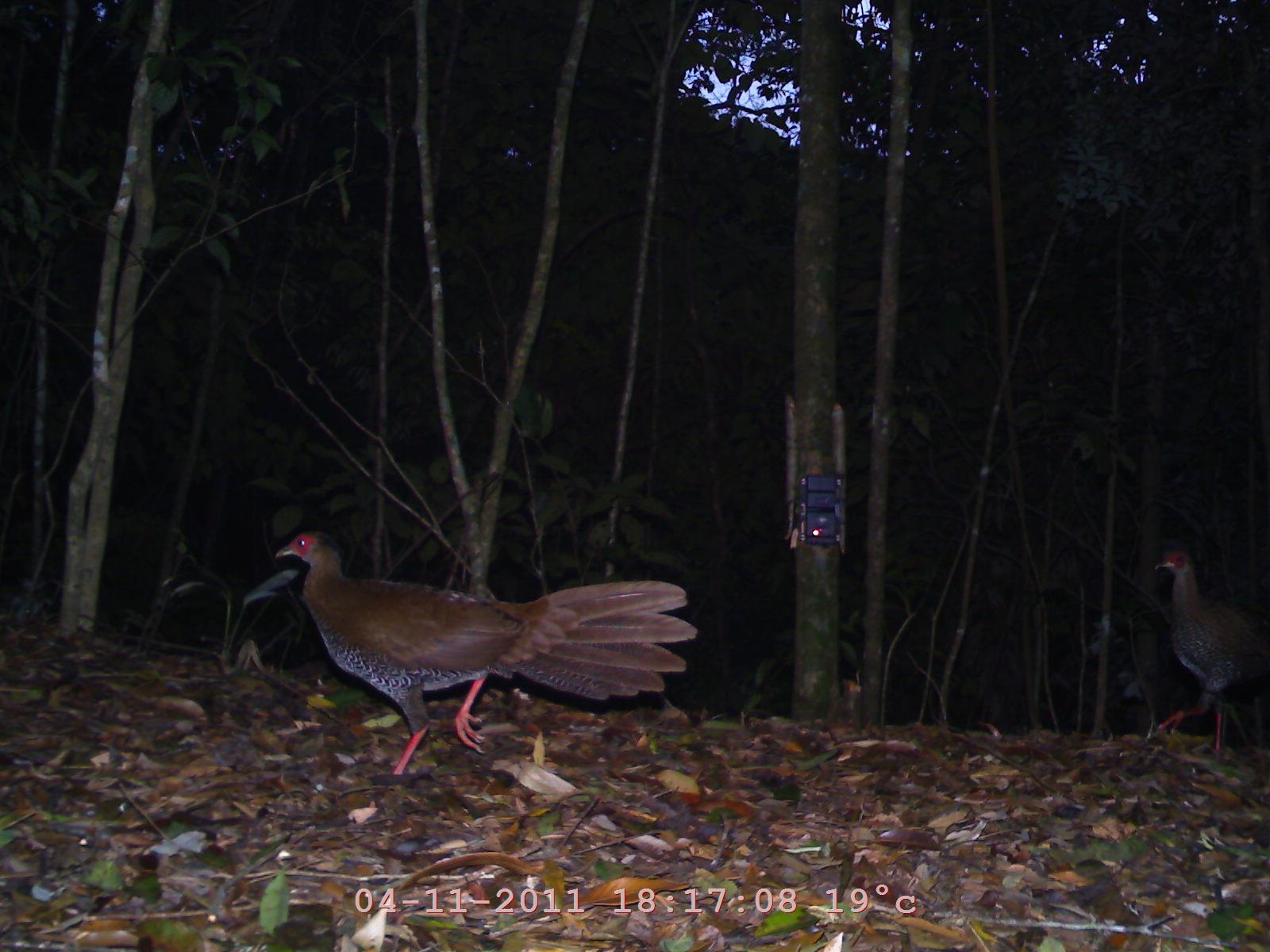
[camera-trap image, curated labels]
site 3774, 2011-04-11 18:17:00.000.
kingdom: Animalia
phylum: Chordata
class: Aves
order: Galliformes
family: Phasianidae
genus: Lophura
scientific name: Lophura nycthemera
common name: silver pheasant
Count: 2.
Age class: adult.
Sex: male.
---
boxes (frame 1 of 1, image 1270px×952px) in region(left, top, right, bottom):
lophura nycthemera: region(269, 522, 697, 782); region(1146, 547, 1263, 758)